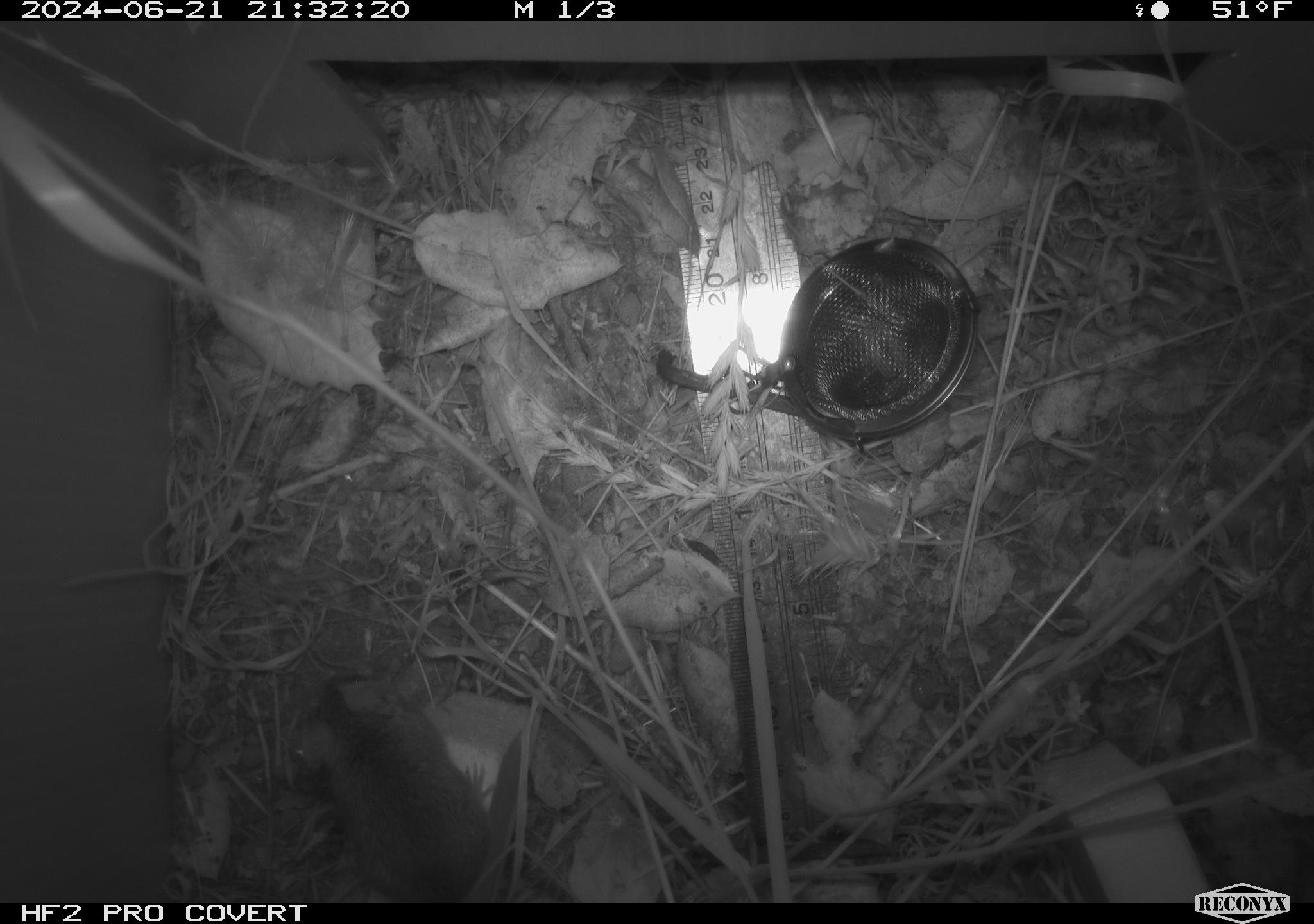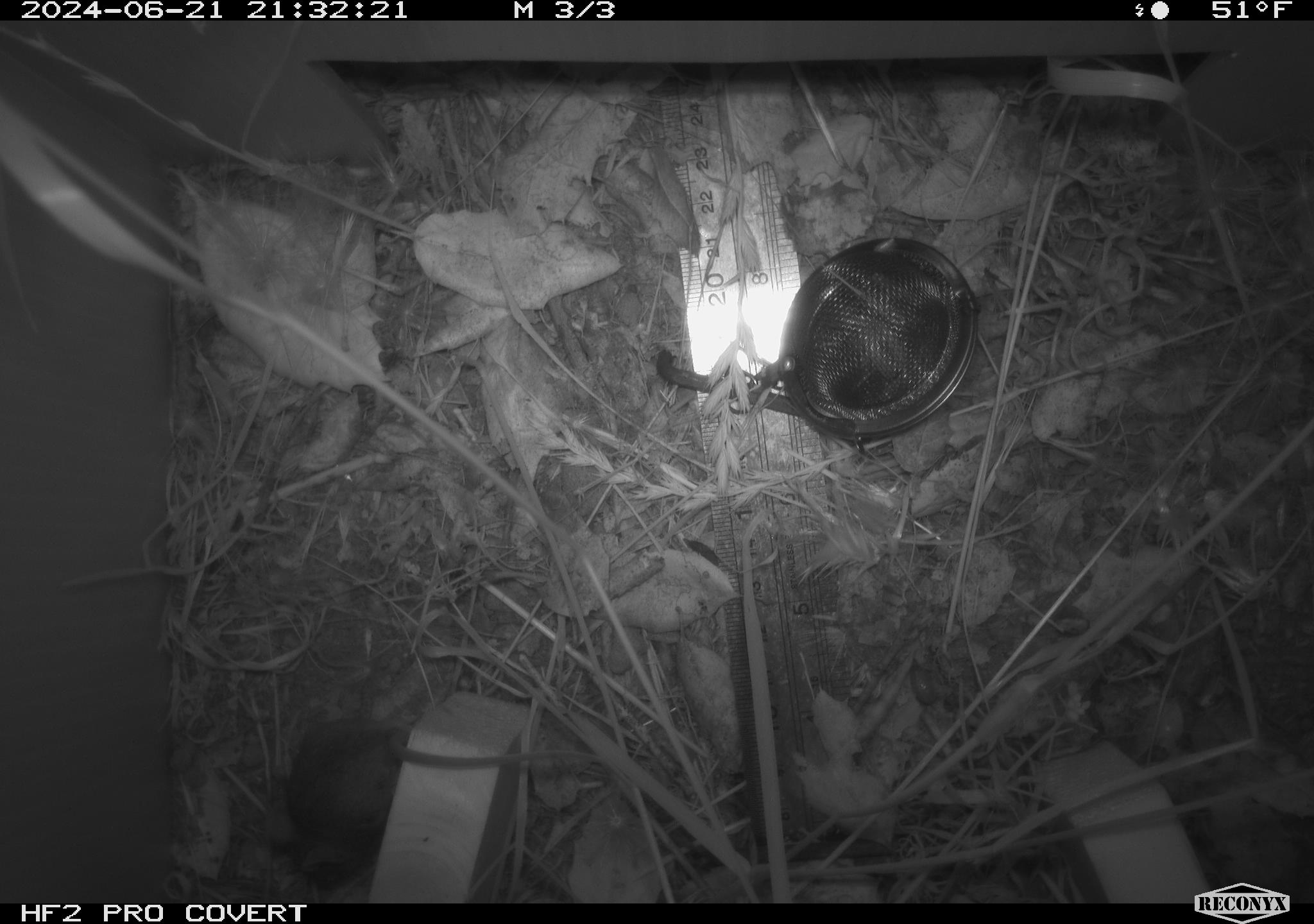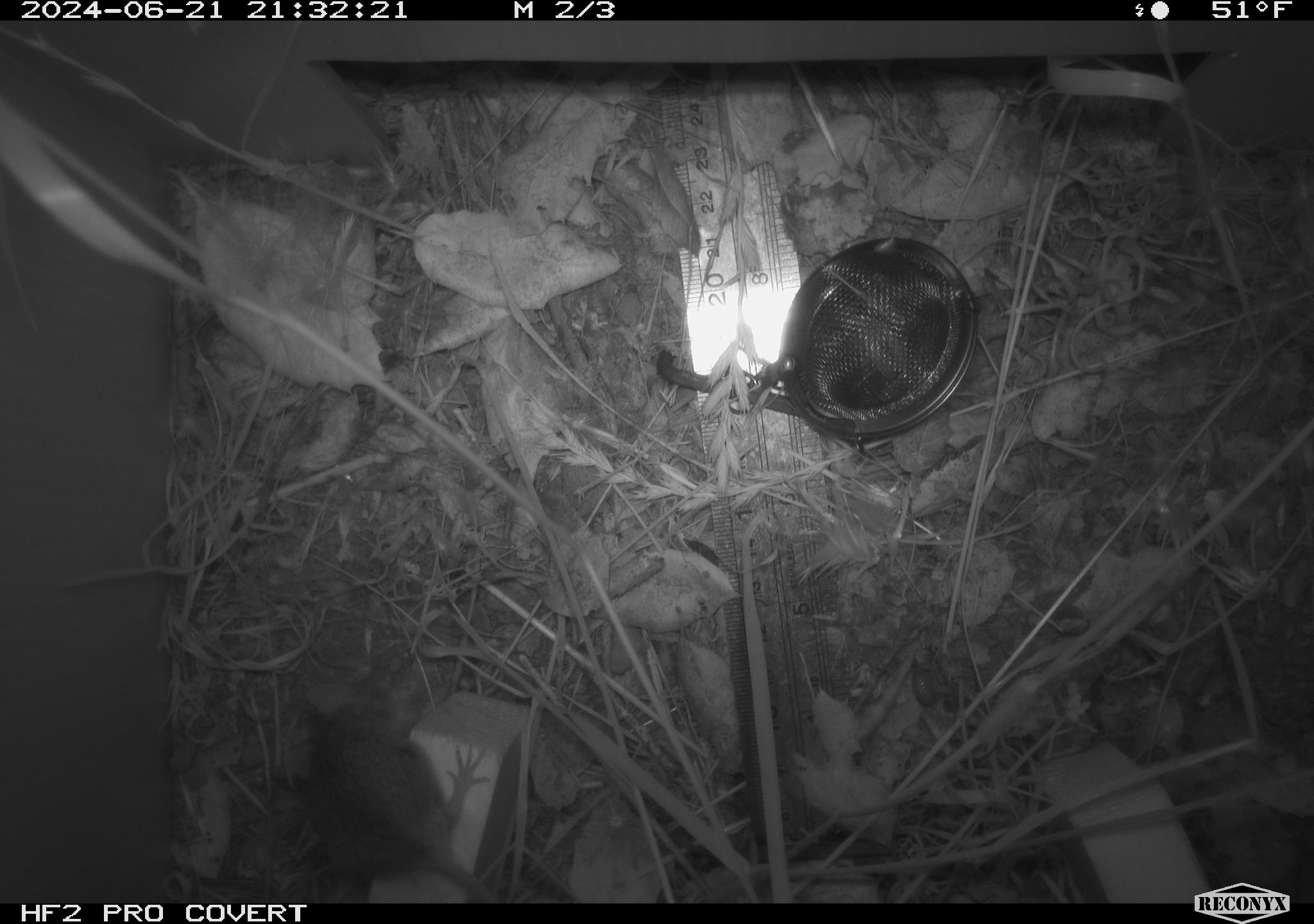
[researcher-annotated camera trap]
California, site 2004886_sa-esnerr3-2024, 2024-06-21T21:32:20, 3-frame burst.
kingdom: Animalia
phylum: Chordata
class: Mammalia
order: Rodentia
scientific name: Rodentia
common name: rodent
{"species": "rodent (Rodentia)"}